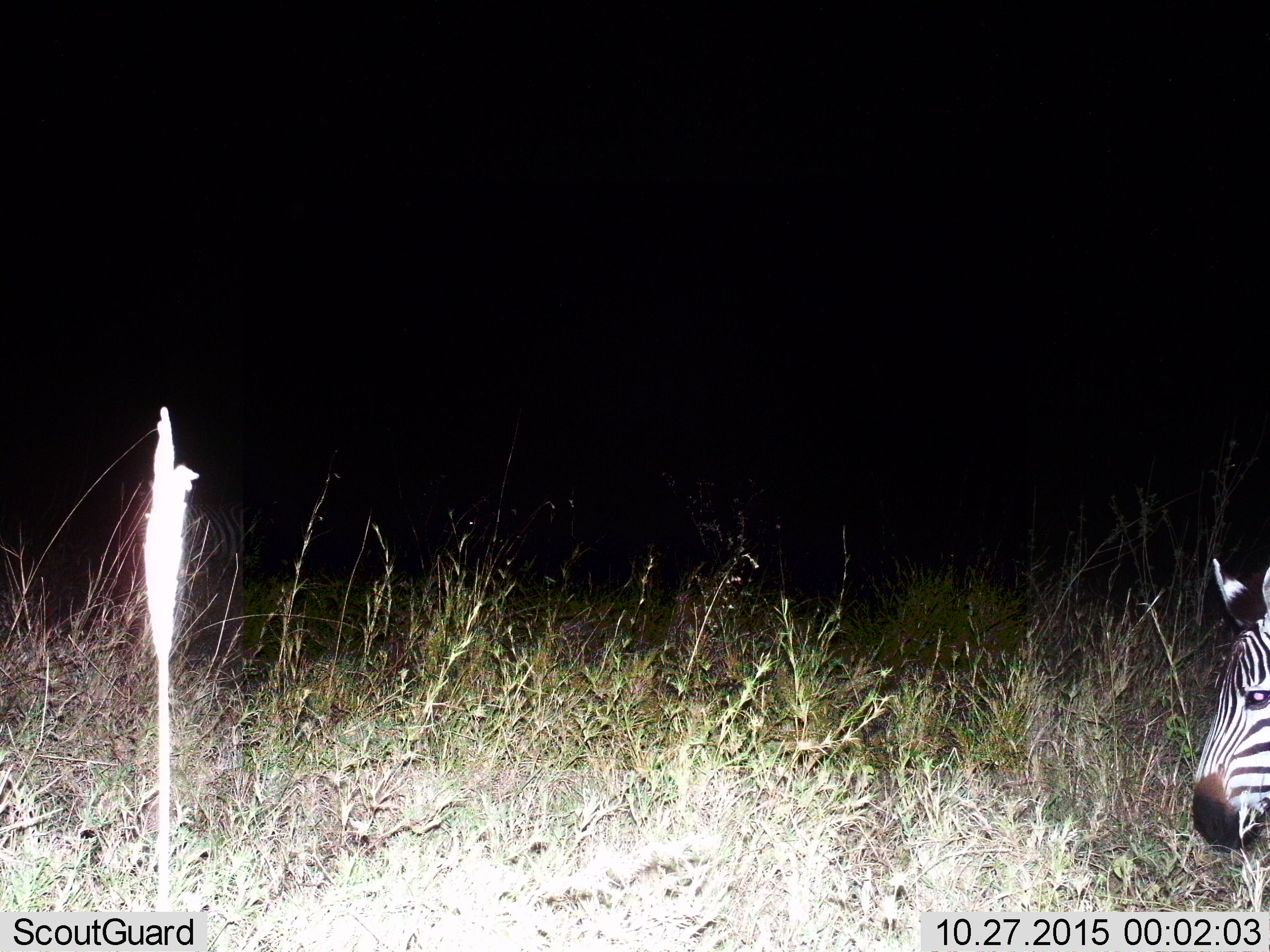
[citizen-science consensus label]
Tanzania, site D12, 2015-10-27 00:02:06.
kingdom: Animalia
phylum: Chordata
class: Mammalia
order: Perissodactyla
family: Equidae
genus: Equus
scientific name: Equus quagga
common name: plains zebra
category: zebra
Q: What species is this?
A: Zebra (plains zebra) (Equus quagga).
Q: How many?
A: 1.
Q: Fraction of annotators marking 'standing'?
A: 47%.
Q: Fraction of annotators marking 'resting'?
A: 0%.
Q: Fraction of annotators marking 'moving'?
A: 32%.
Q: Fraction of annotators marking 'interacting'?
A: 0%.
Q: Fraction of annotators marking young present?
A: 0%.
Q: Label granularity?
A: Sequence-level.